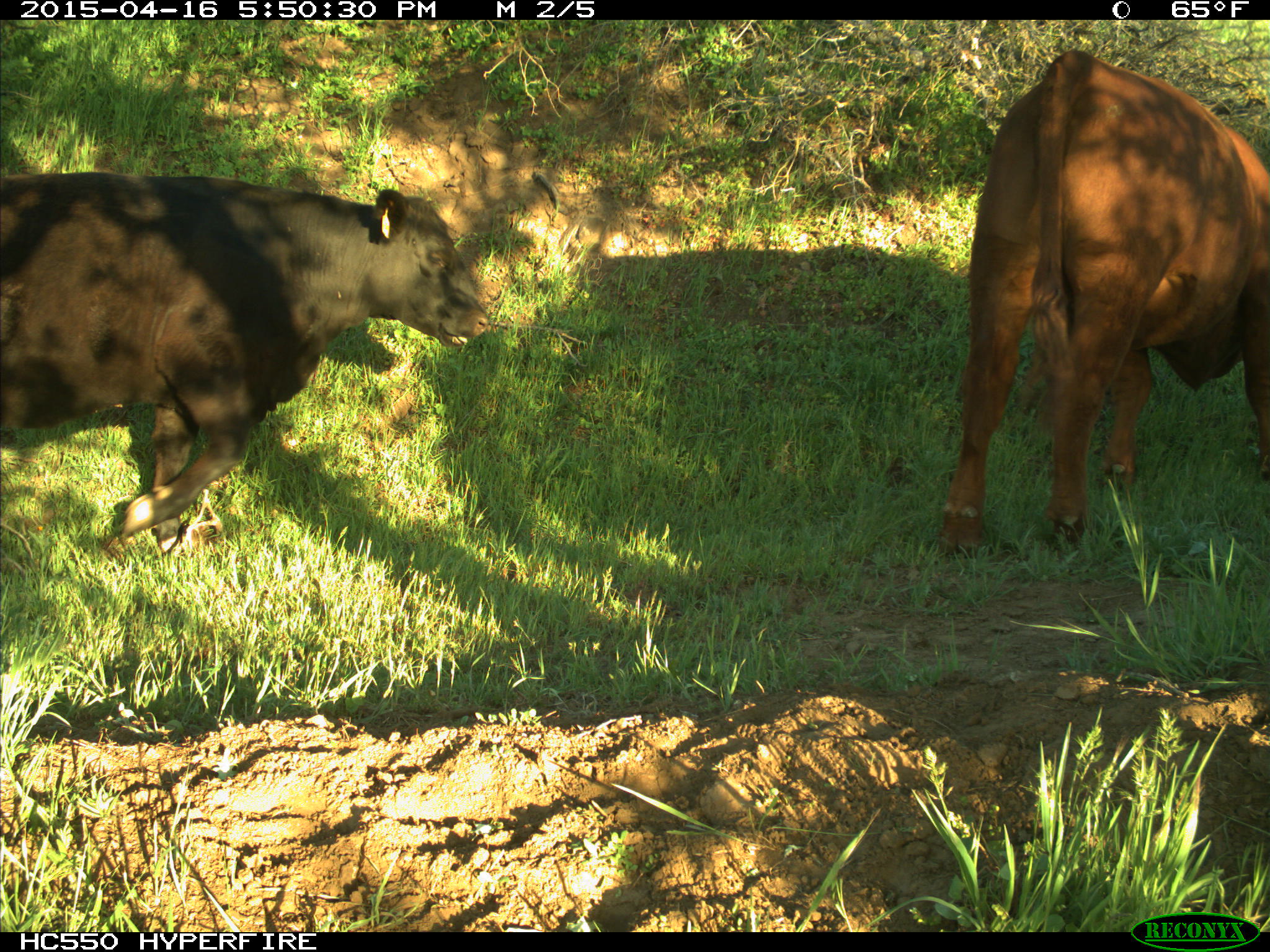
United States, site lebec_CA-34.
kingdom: Animalia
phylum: Chordata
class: Mammalia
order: Artiodactyla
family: Bovidae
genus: Bos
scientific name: Bos taurus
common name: domestic cow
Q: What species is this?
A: Bos taurus (domestic cow).